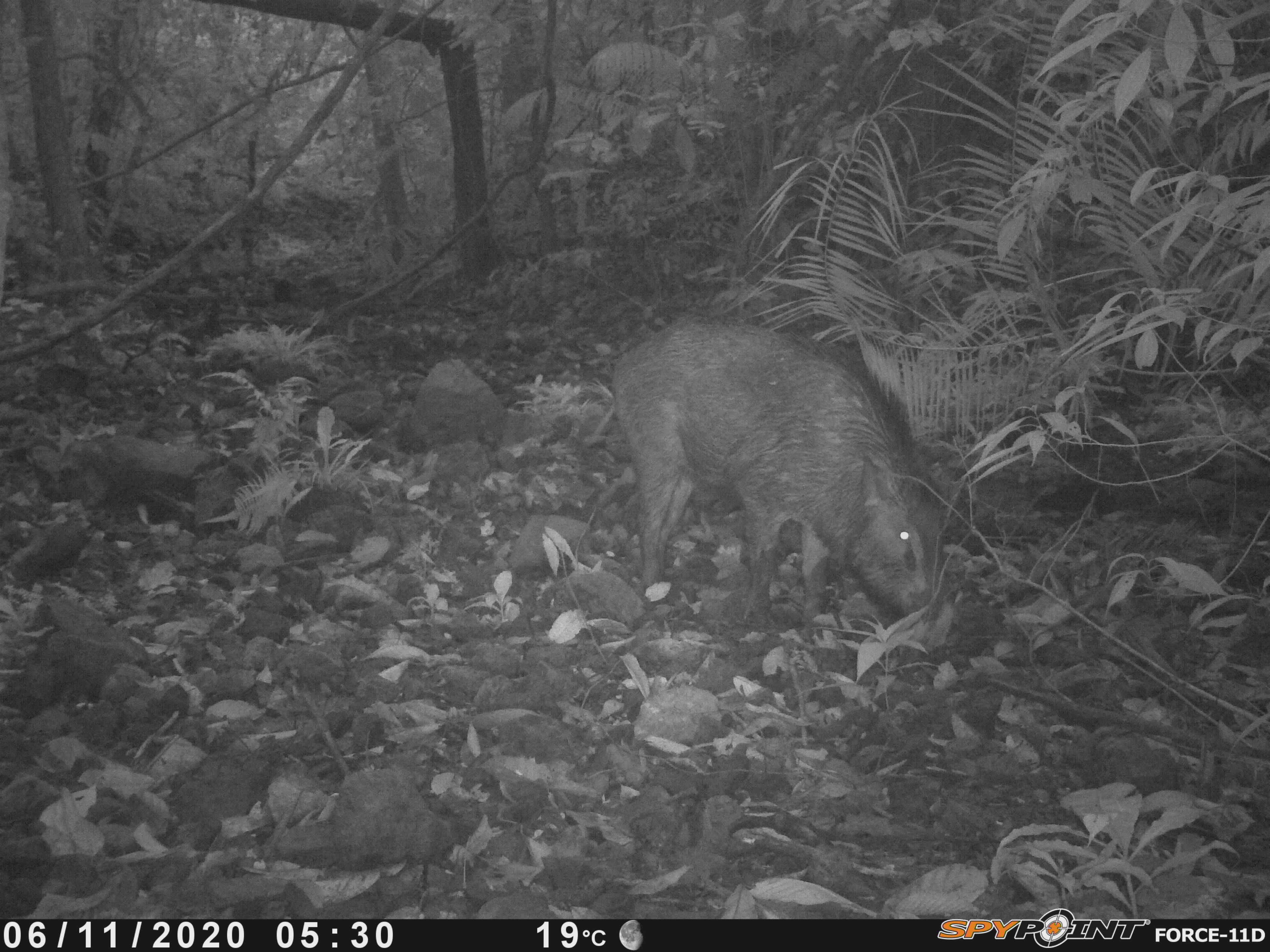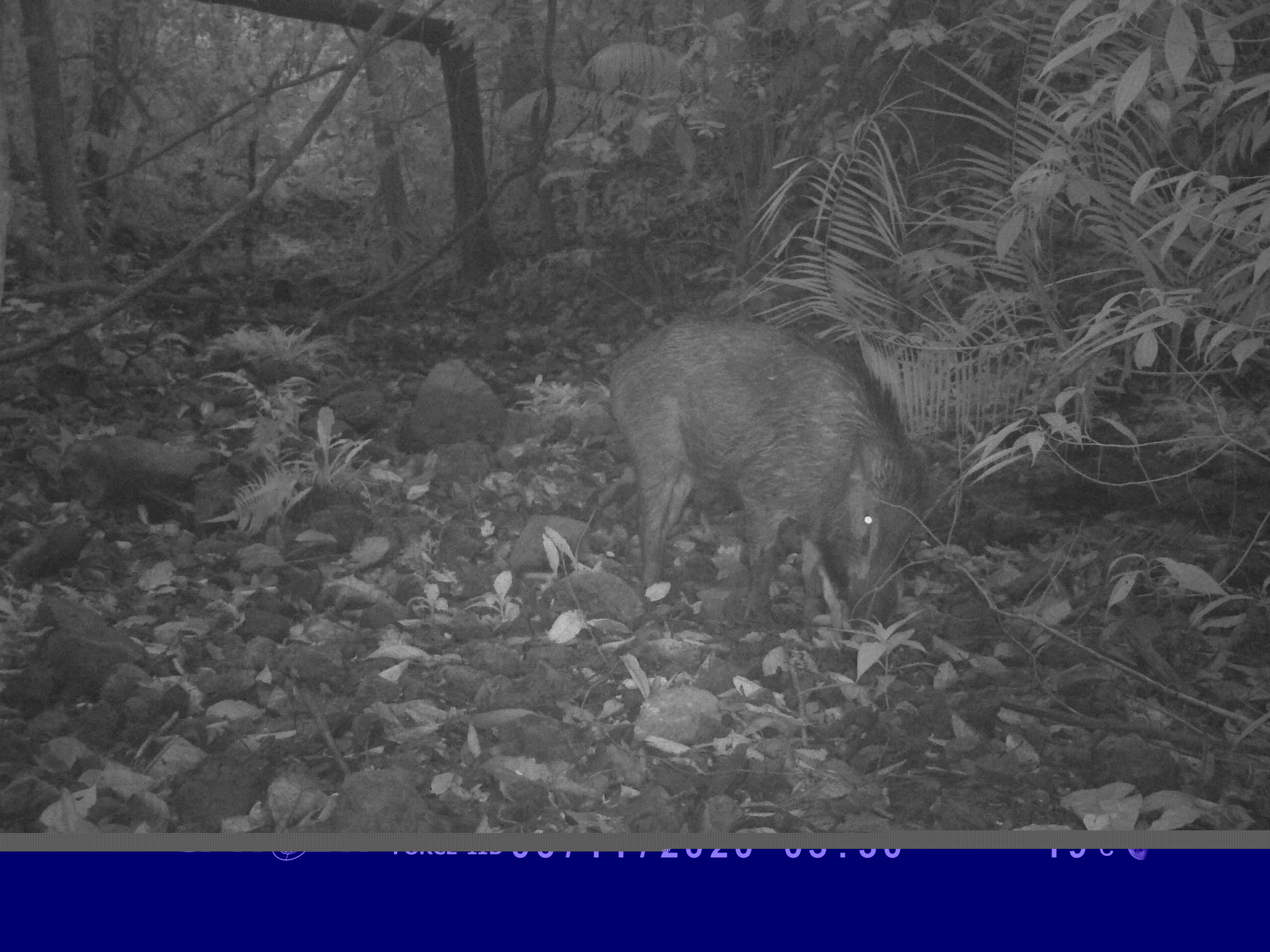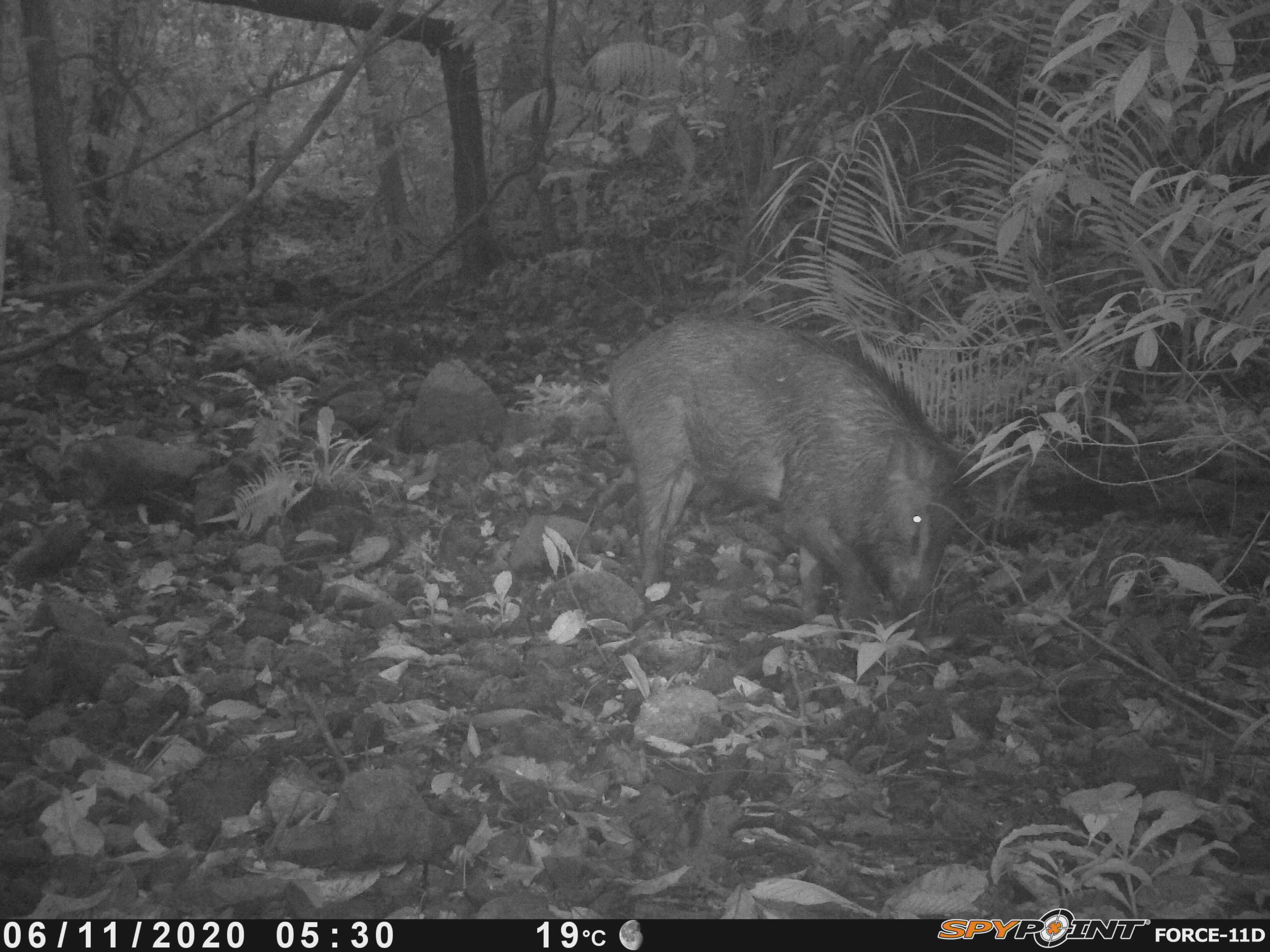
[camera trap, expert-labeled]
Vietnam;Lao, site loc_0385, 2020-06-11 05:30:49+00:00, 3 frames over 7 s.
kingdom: Animalia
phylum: Chordata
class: Mammalia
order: Artiodactyla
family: Suidae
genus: Sus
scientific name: Sus scrofa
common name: eurasian wild pig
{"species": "eurasian wild pig (Sus scrofa)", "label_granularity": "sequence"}